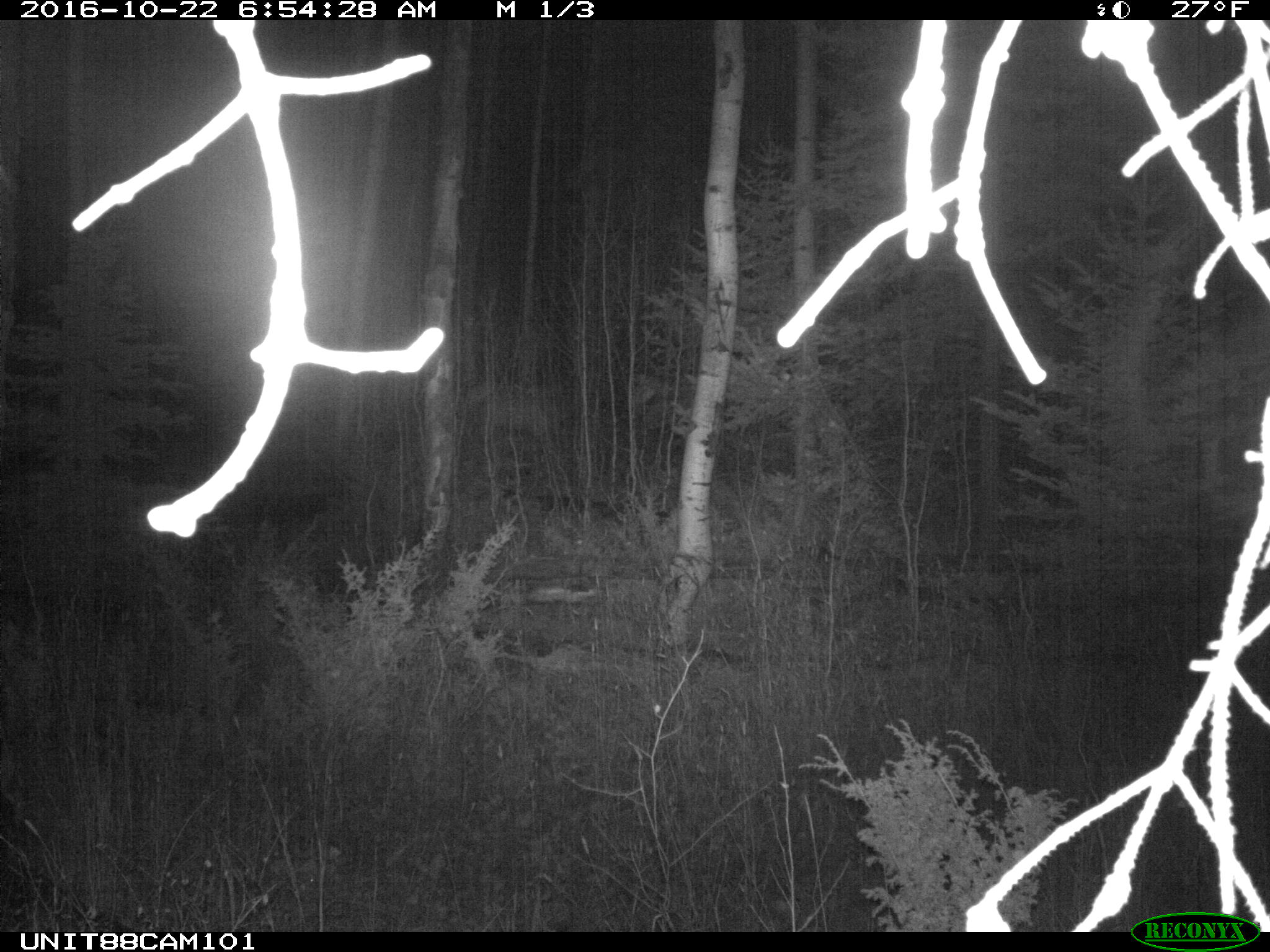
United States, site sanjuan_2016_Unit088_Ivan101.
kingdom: Animalia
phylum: Chordata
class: Mammalia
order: Artiodactyla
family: Cervidae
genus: Cervus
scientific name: Cervus elaphus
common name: red deer